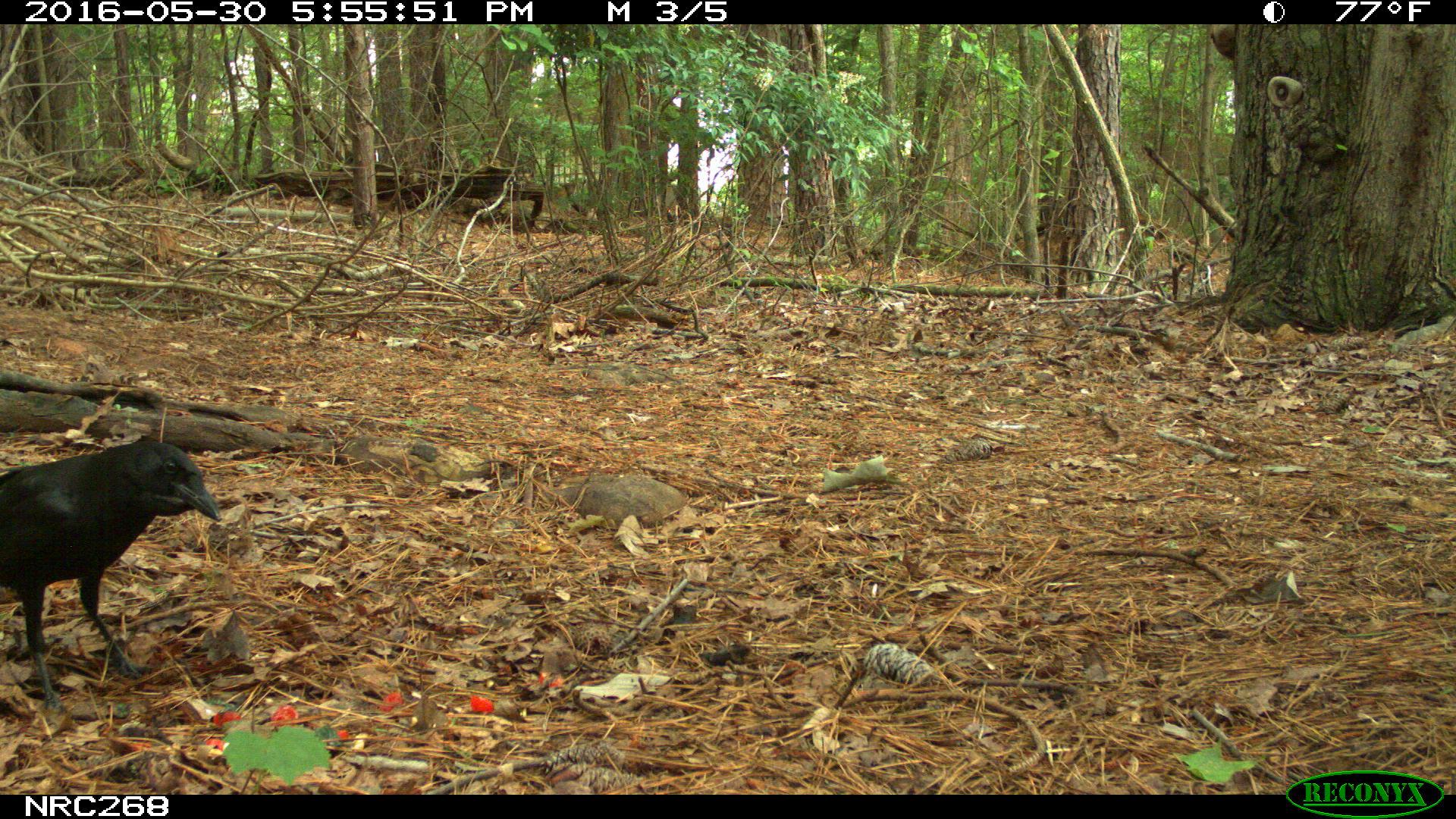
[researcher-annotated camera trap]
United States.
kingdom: Animalia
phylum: Chordata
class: Aves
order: Passeriformes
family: Corvidae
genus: Corvus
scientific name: Corvus brachyrhynchos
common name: american crow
American Crow (Corvus brachyrhynchos).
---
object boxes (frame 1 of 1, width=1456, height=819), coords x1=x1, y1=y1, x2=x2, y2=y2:
American Crow: x1=5, y1=419, x2=238, y2=713